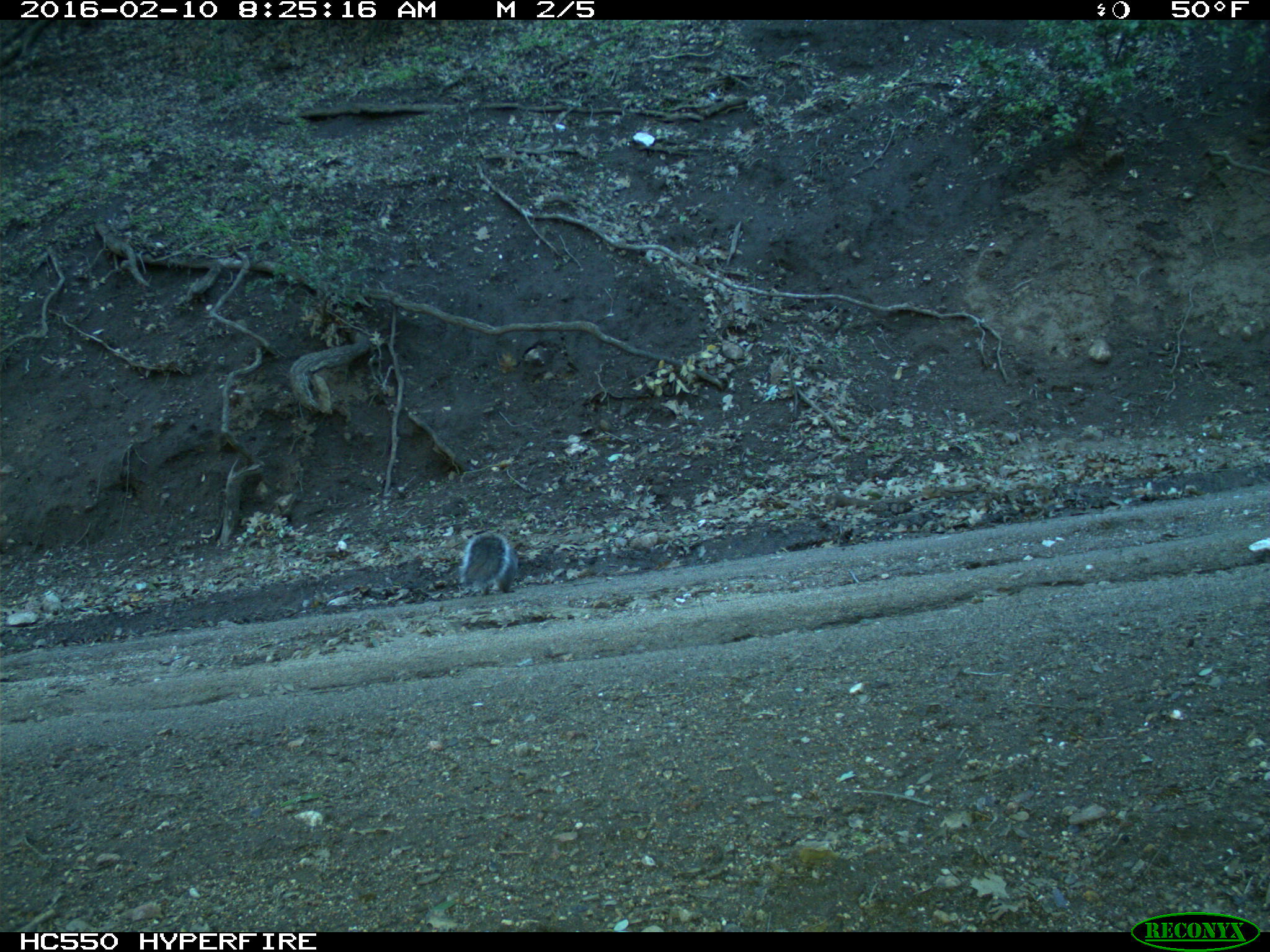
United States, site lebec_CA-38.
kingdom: Animalia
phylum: Chordata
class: Mammalia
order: Rodentia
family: Sciuridae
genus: Sciurus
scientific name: Sciurus carolinensis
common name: eastern gray squirrel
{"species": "Sciurus carolinensis (eastern gray squirrel)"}